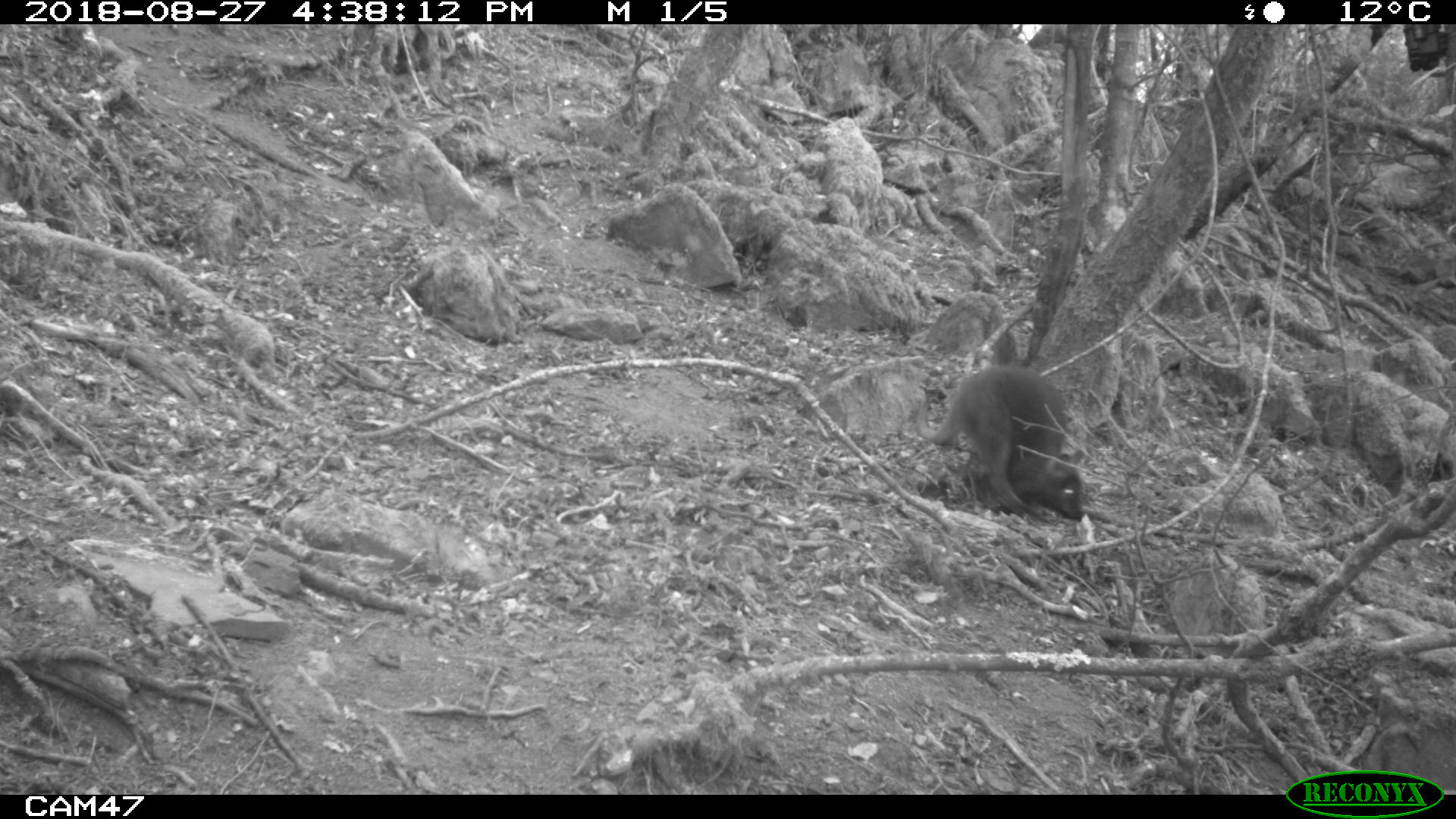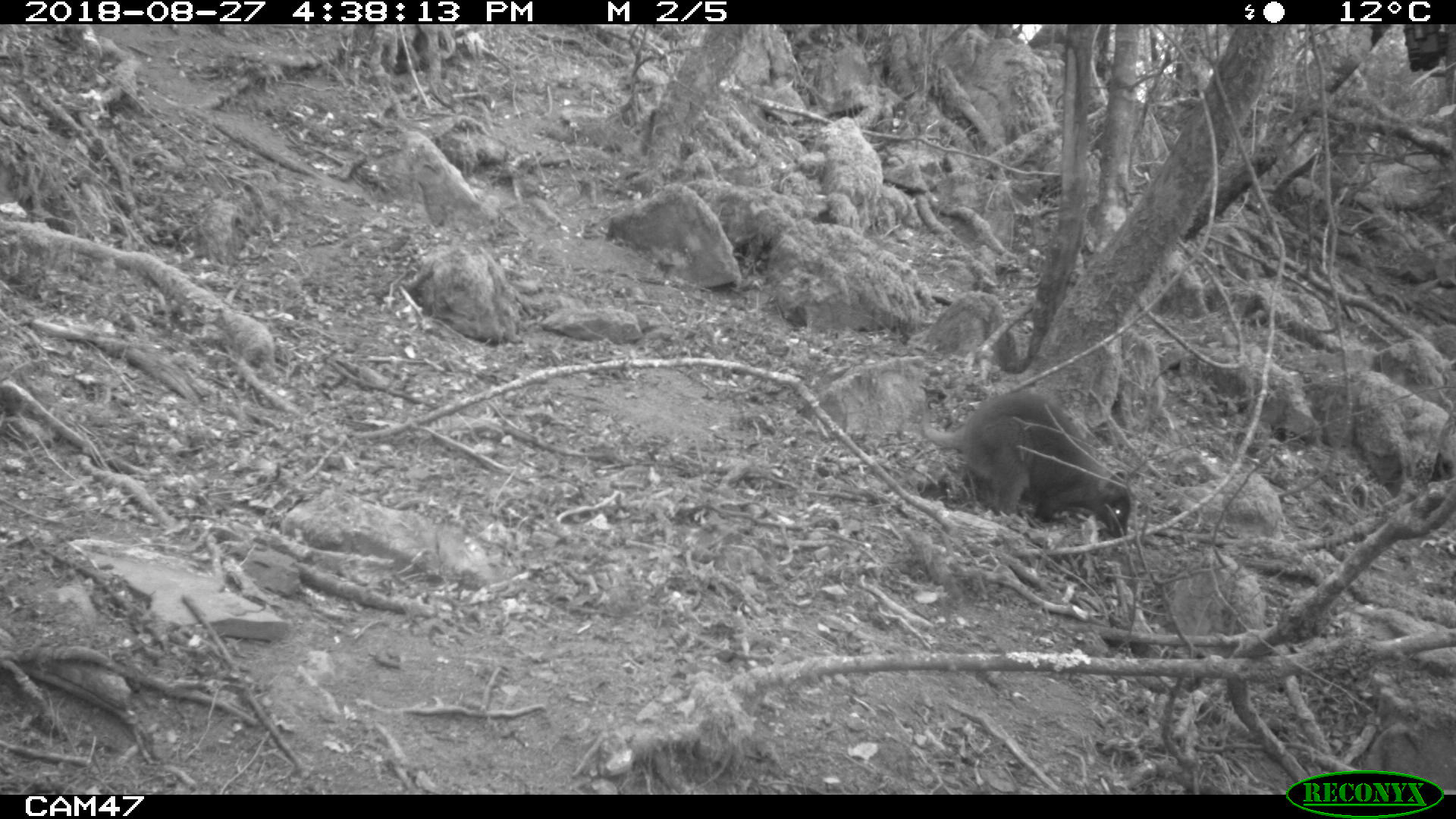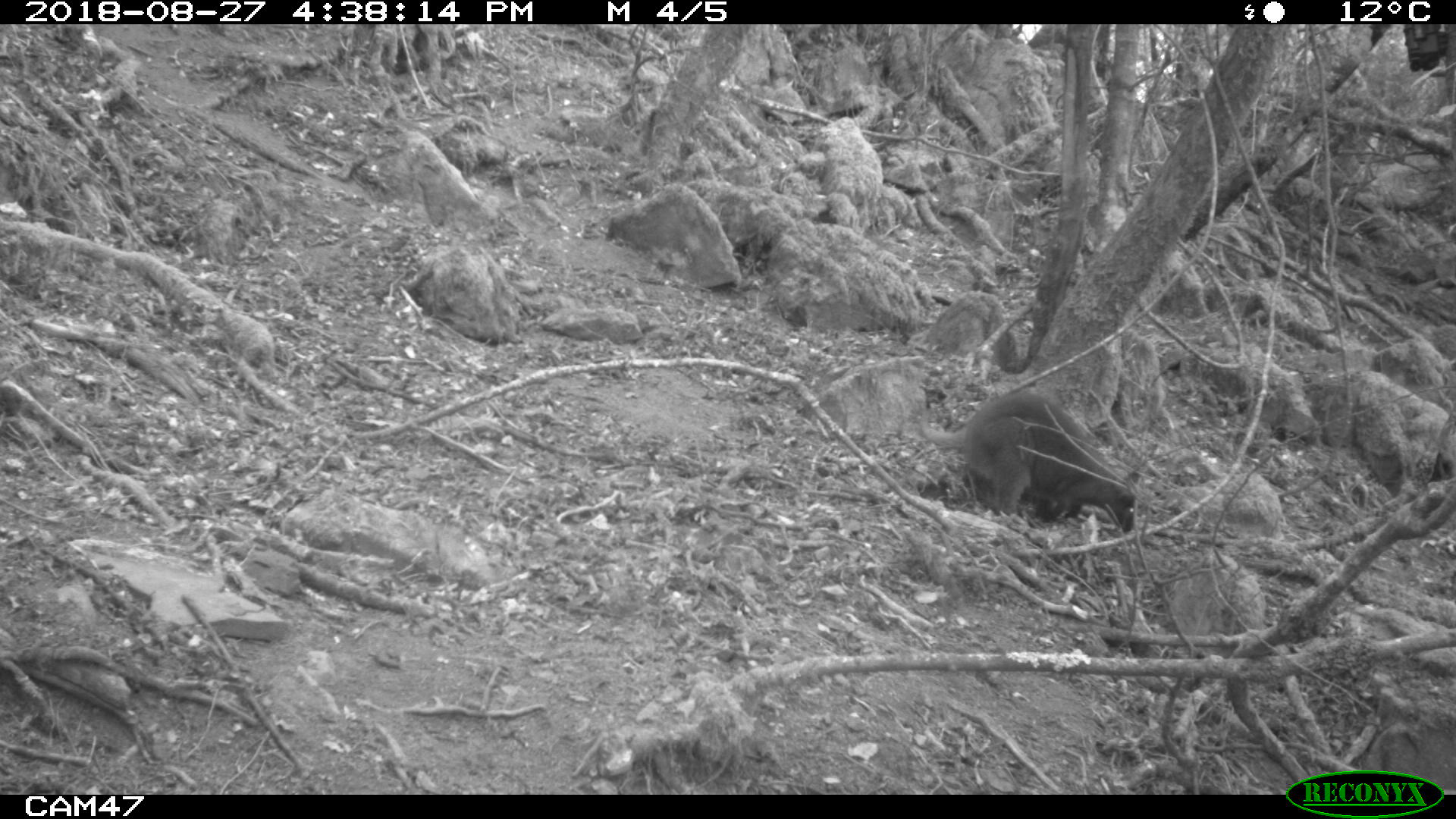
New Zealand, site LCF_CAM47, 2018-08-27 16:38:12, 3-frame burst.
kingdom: Animalia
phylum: Chordata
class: Mammalia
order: Diprotodontia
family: Macropodidae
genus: Notamacropus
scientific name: Notamacropus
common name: wallaby